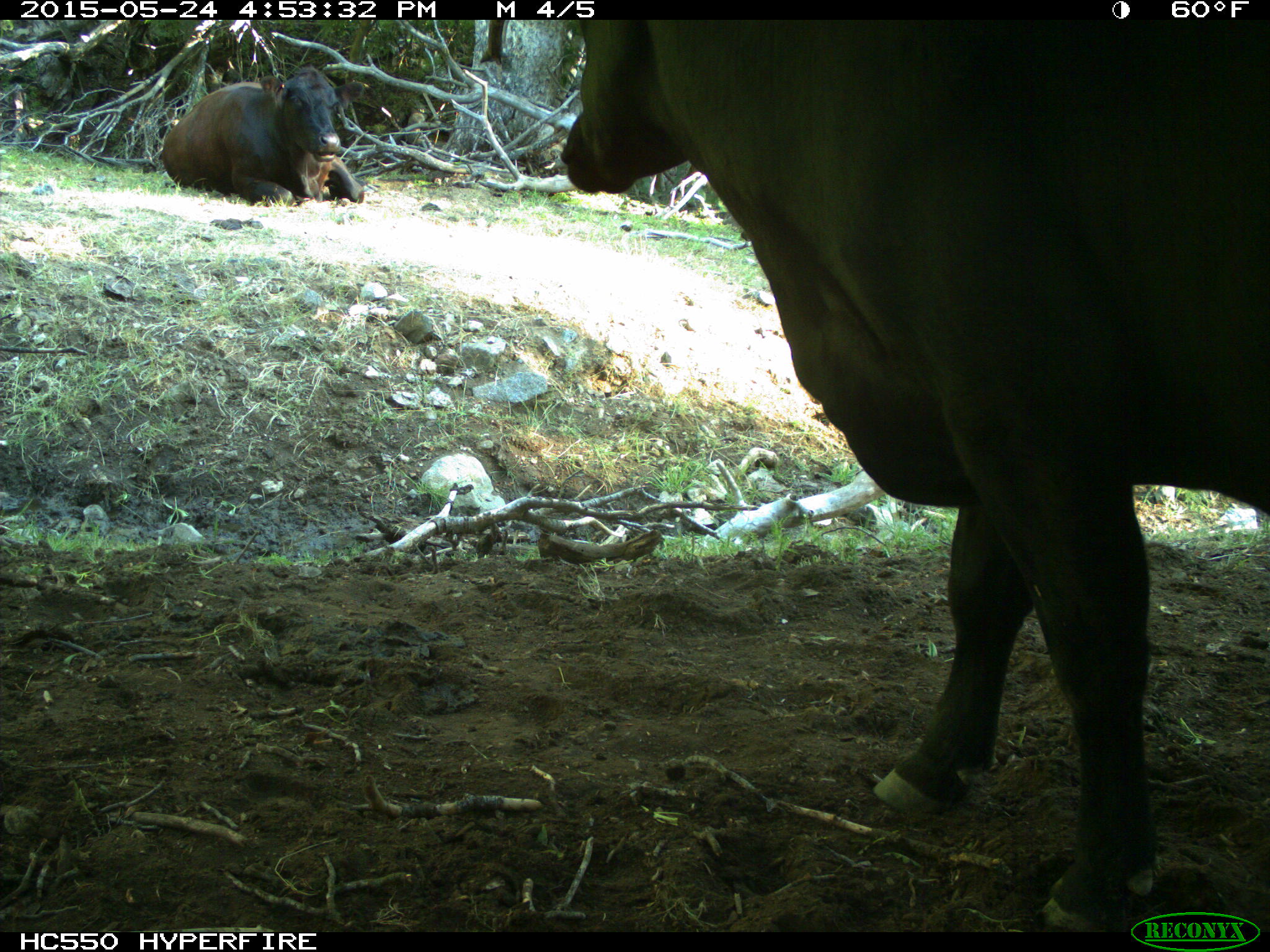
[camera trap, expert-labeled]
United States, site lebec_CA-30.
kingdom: Animalia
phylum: Chordata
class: Mammalia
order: Artiodactyla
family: Bovidae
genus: Bos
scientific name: Bos taurus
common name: domestic cow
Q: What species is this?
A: Bos taurus (domestic cow).